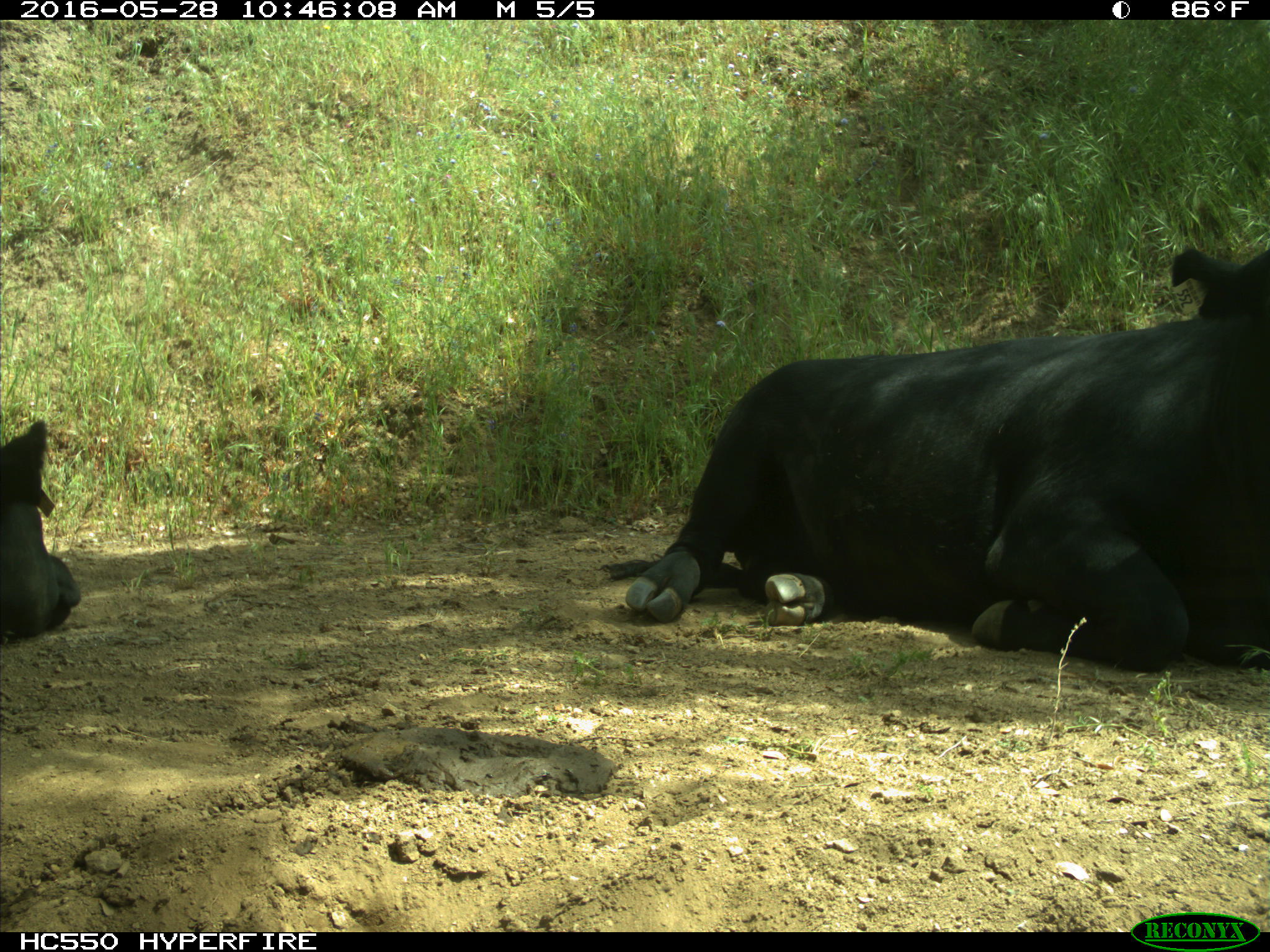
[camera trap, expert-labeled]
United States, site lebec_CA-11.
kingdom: Animalia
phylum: Chordata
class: Mammalia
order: Artiodactyla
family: Bovidae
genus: Bos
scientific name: Bos taurus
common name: domestic cow